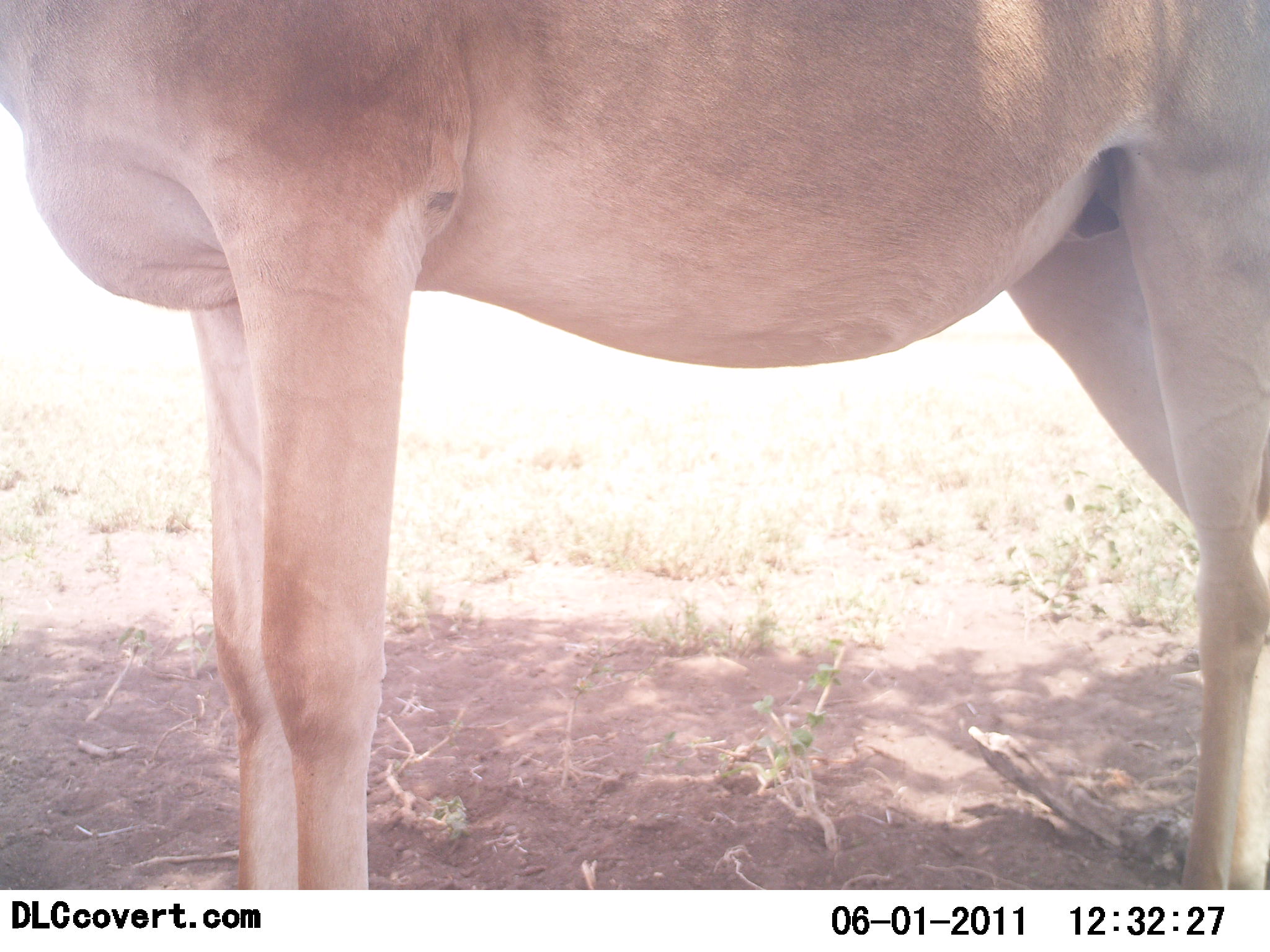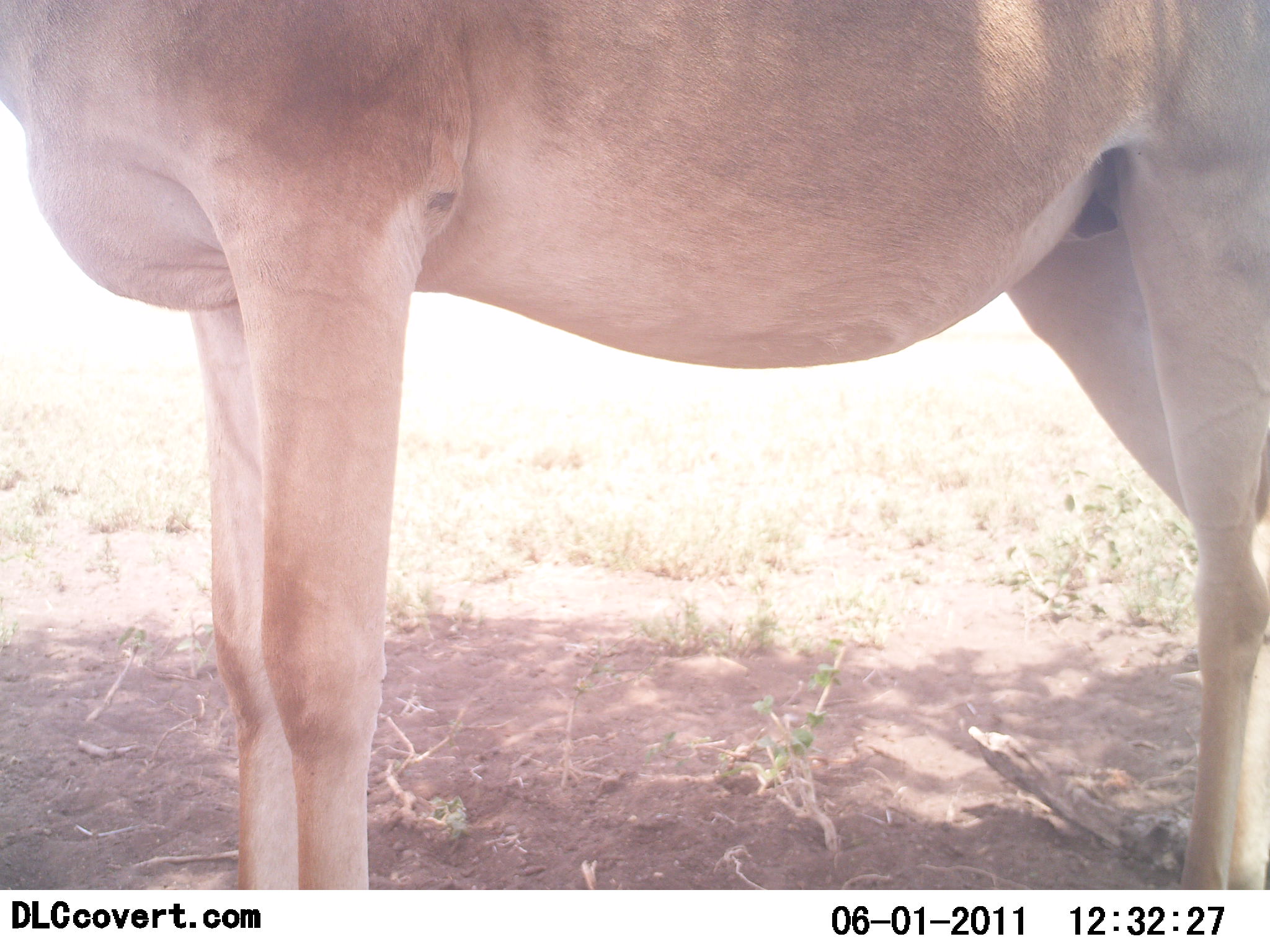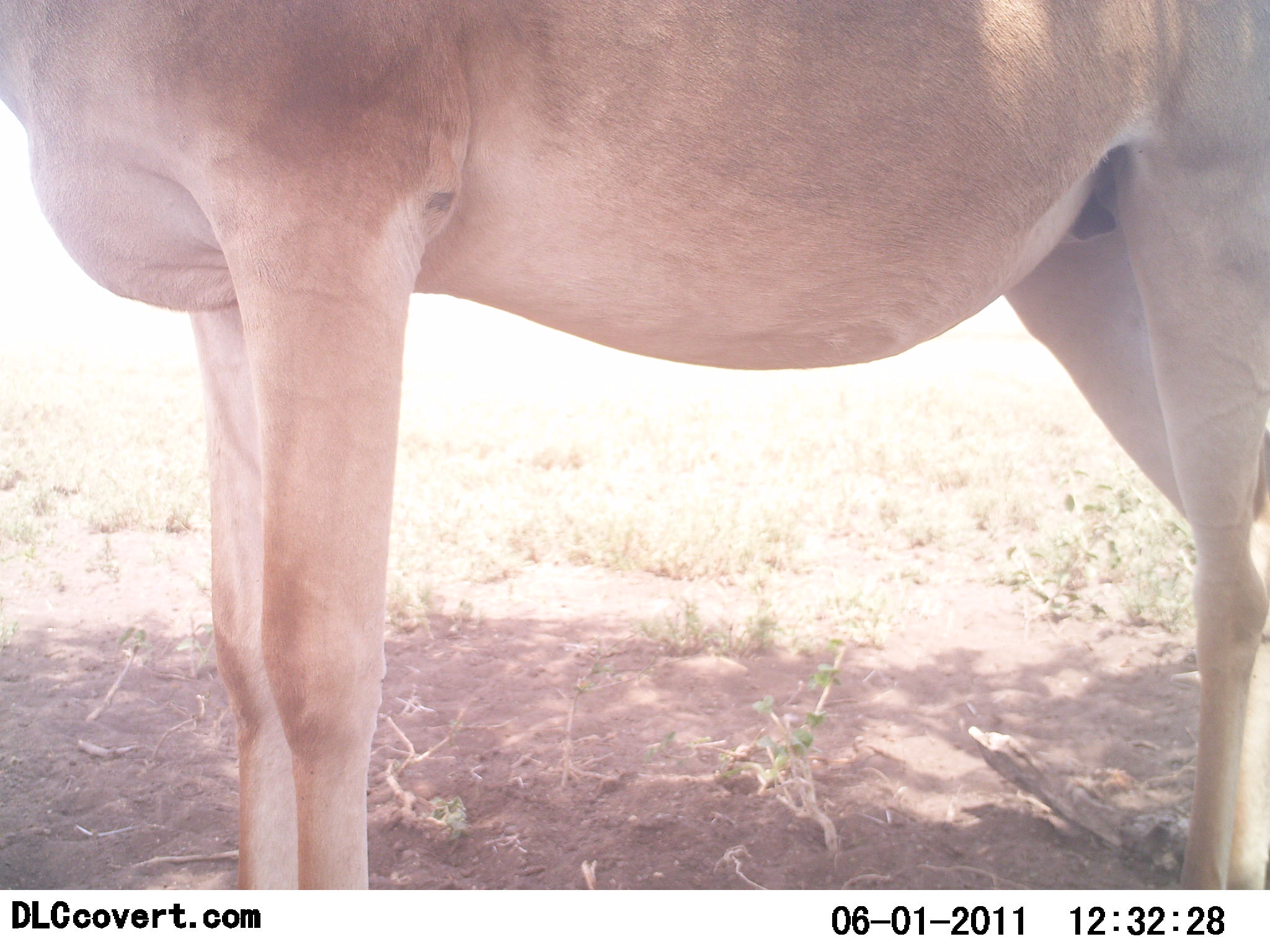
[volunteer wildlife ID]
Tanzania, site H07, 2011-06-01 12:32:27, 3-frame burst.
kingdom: Animalia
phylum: Chordata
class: Mammalia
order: Artiodactyla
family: Bovidae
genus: Alcelaphus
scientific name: Alcelaphus buselaphus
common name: hartebeest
Hartebeest (Alcelaphus buselaphus), count 1. Behavior (volunteer vote fractions): standing 100%, resting 0%, moving 0%, interacting 0%. Young present (vote fraction): 0%. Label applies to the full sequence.